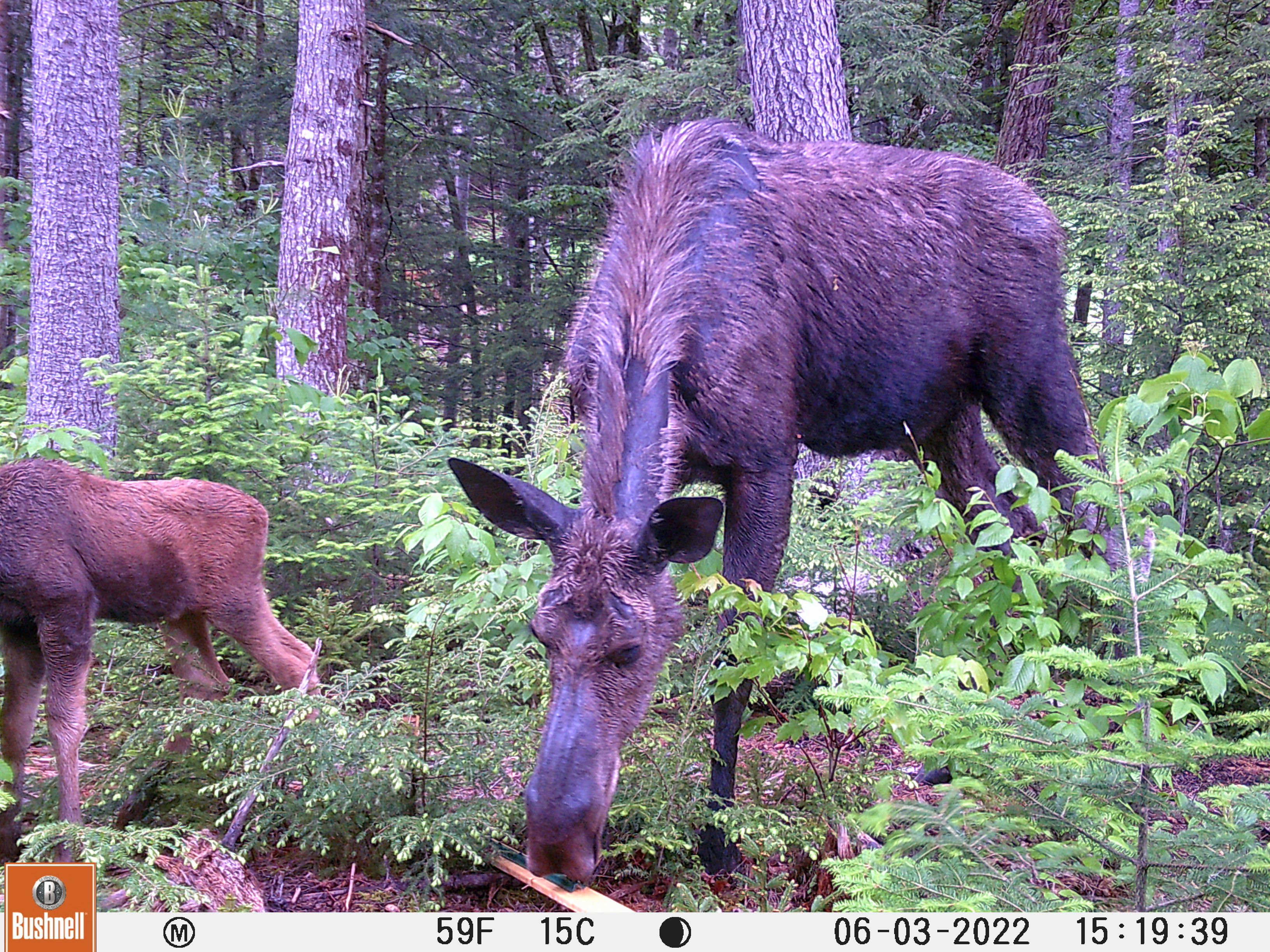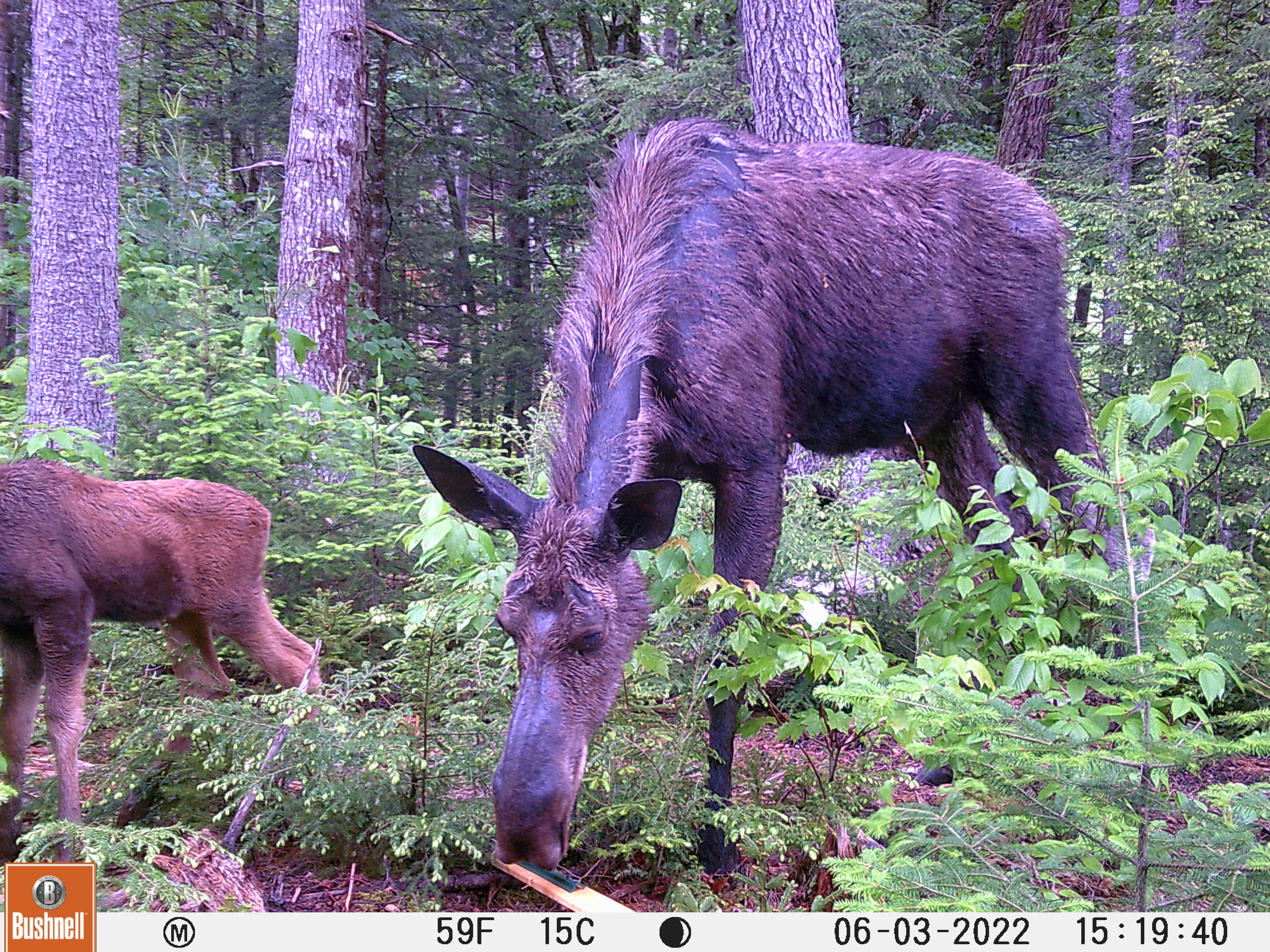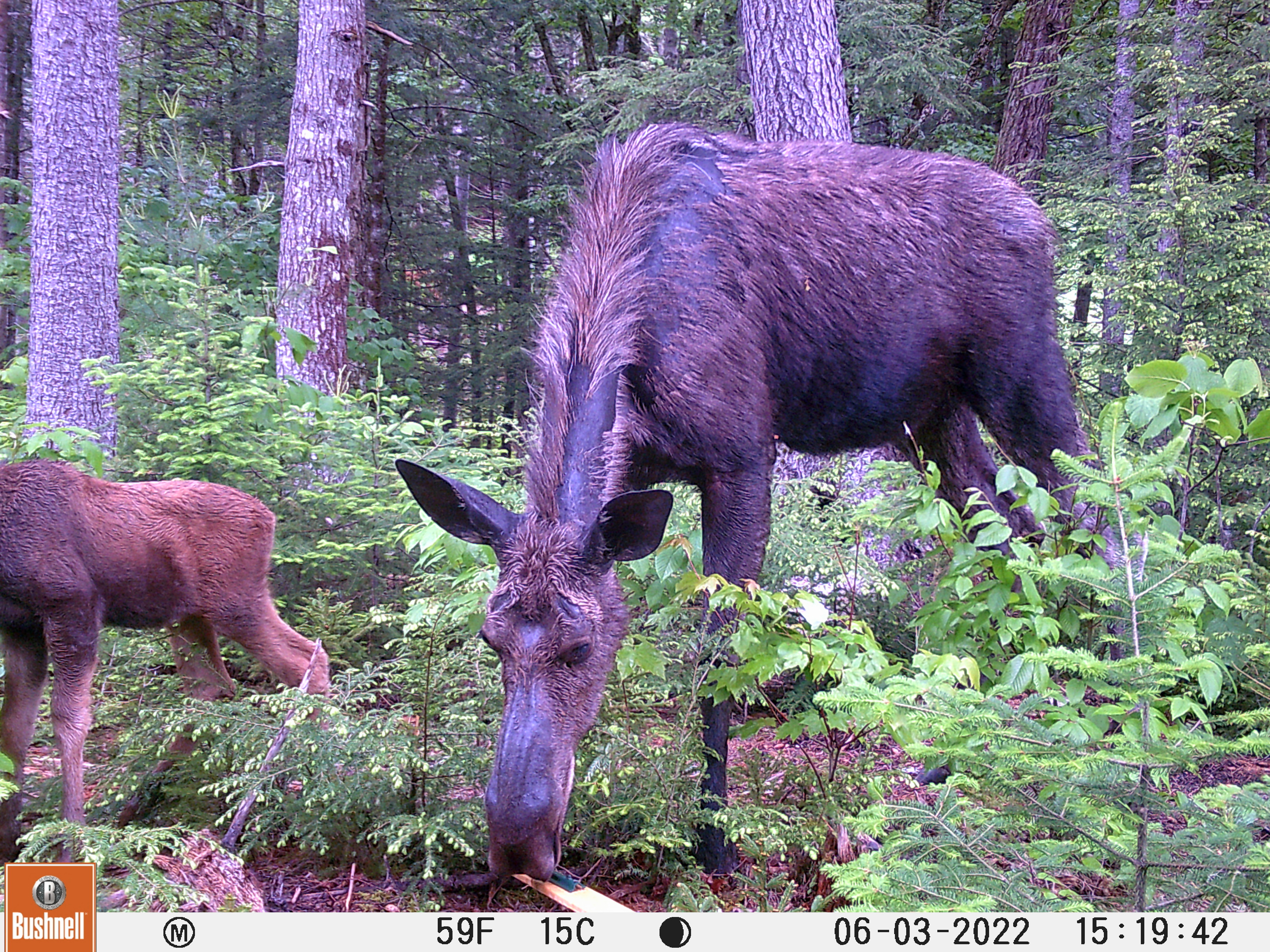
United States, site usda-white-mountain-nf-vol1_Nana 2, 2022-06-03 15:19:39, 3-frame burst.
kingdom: Animalia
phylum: Chordata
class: Mammalia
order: Artiodactyla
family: Cervidae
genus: Alces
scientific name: Alces alces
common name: moose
Moose (Alces alces).